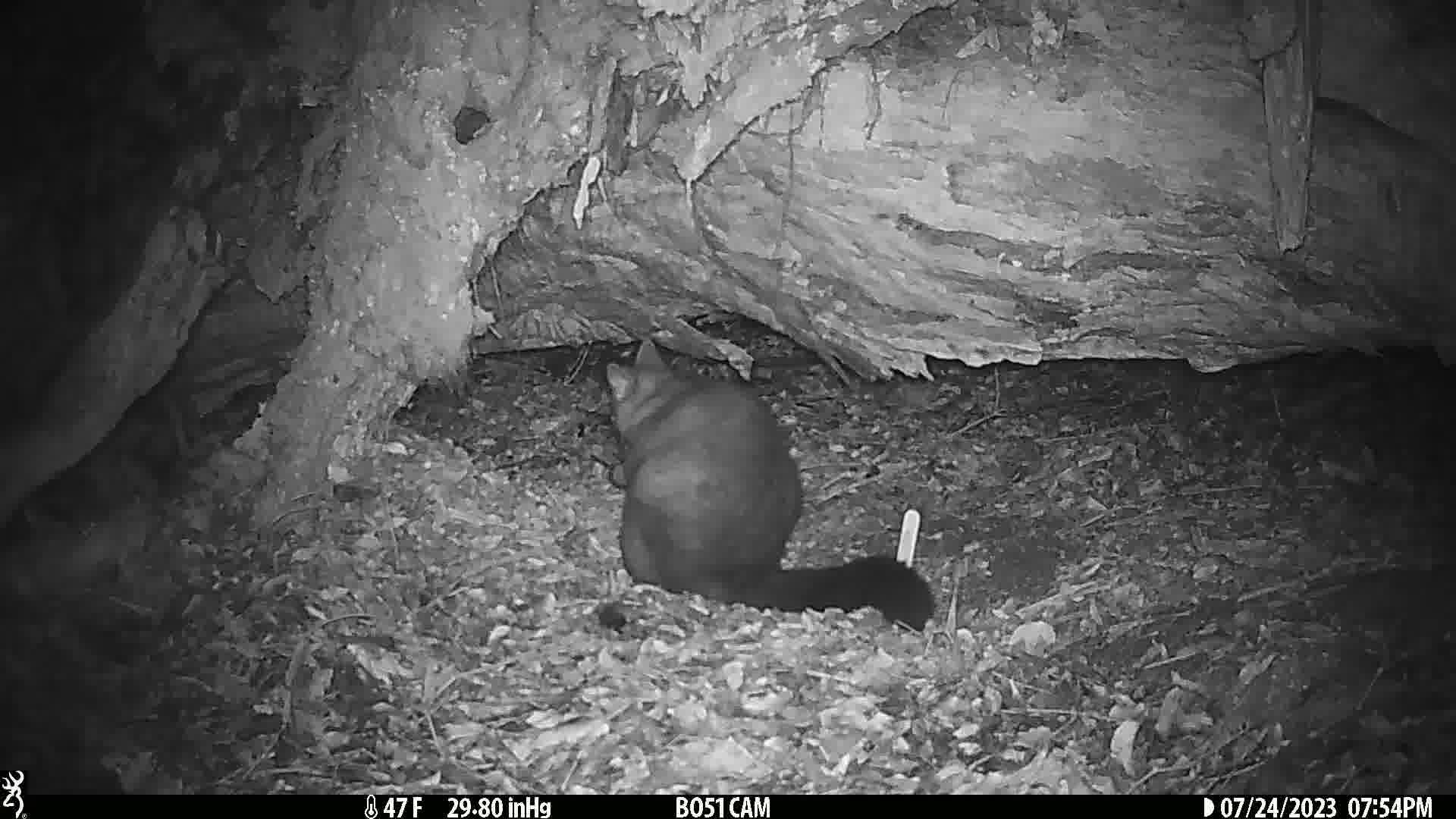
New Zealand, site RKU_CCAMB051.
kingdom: Animalia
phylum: Chordata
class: Mammalia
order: Diprotodontia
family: Phalangeridae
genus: Trichosurus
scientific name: Trichosurus vulpecula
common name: common brushtail possum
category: possum